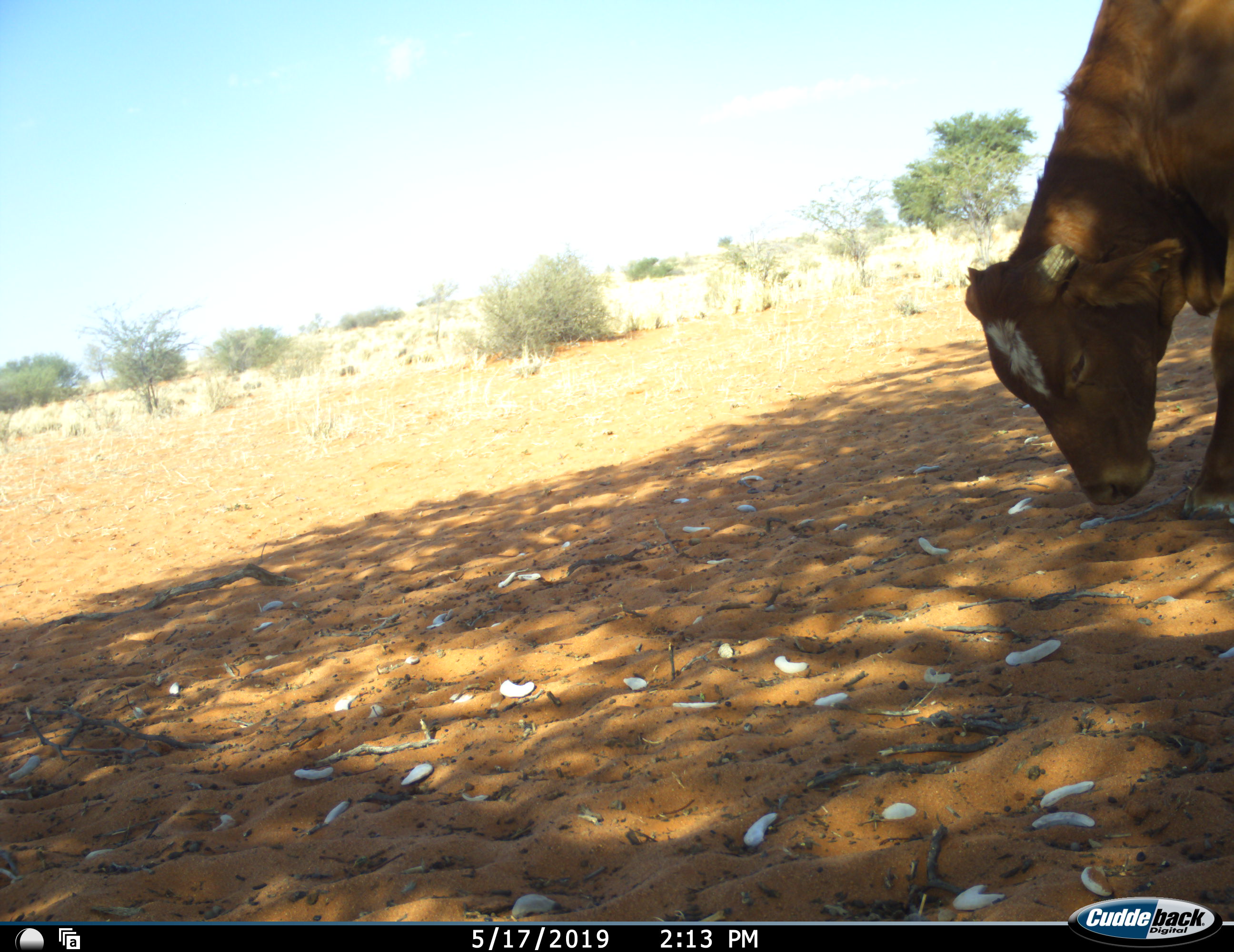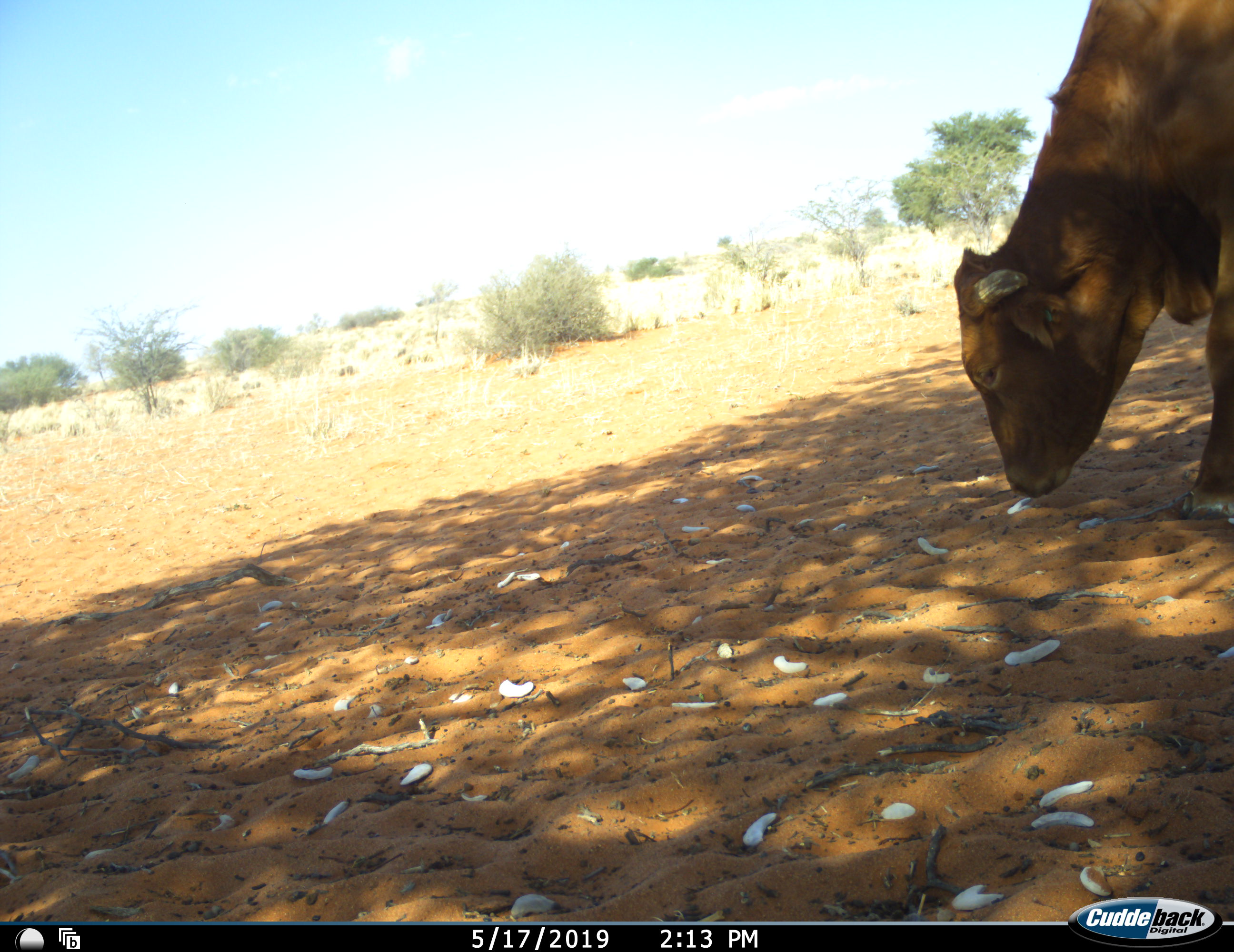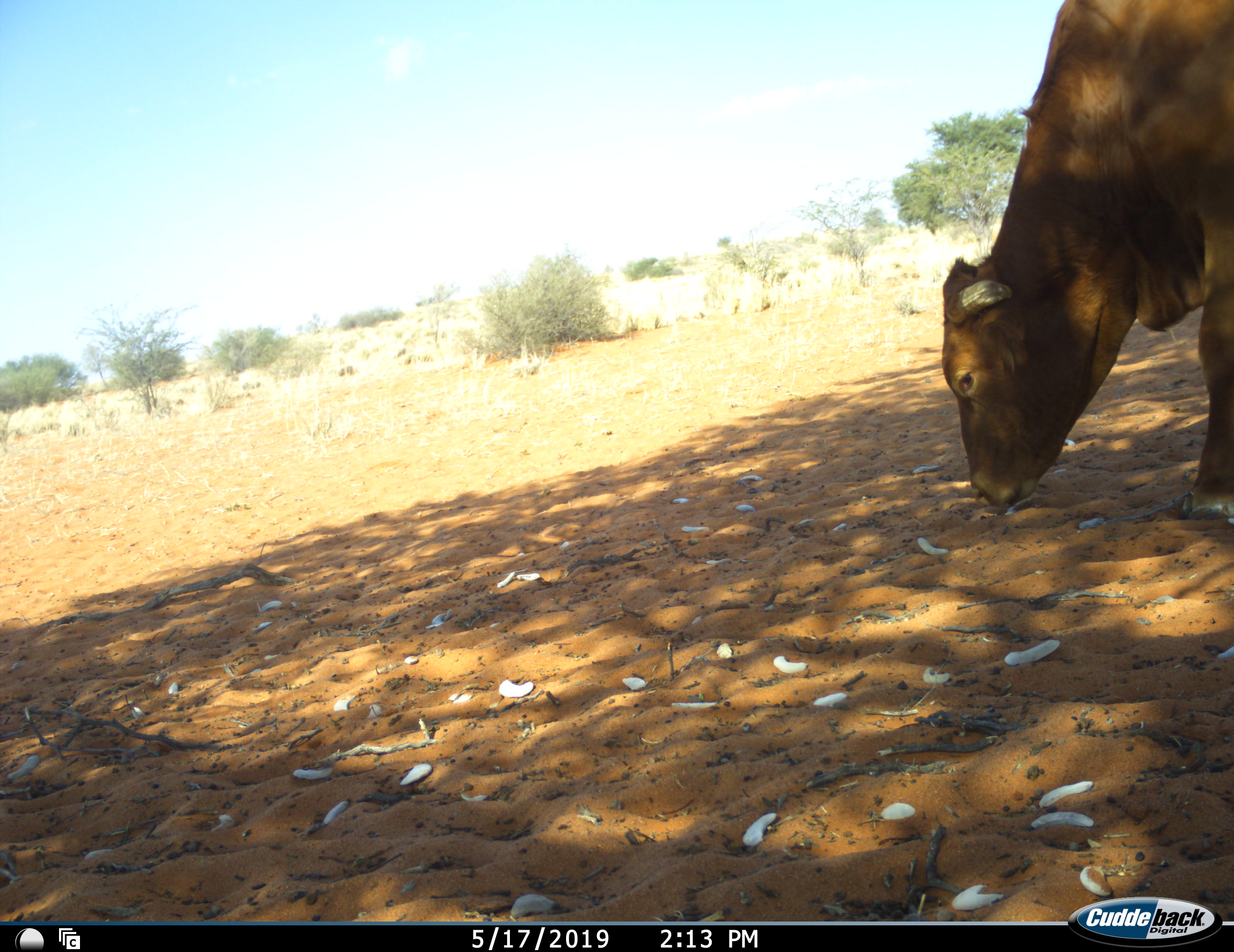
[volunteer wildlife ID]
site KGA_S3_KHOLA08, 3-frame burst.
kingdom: Animalia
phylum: Chordata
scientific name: Vertebrata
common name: domestic animal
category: domesticanimal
Domesticanimal (domestic animal) (Vertebrata), count 1. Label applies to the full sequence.